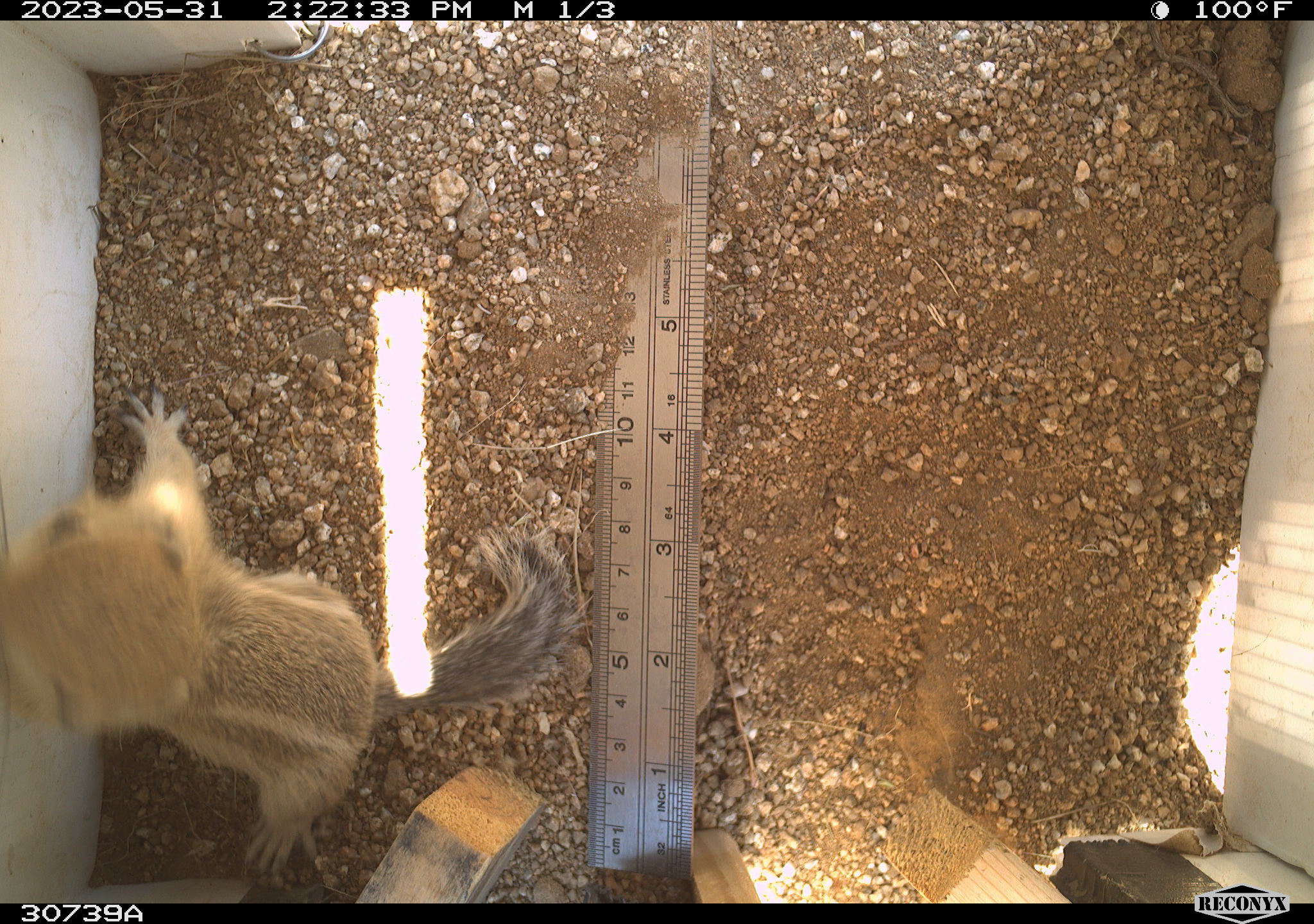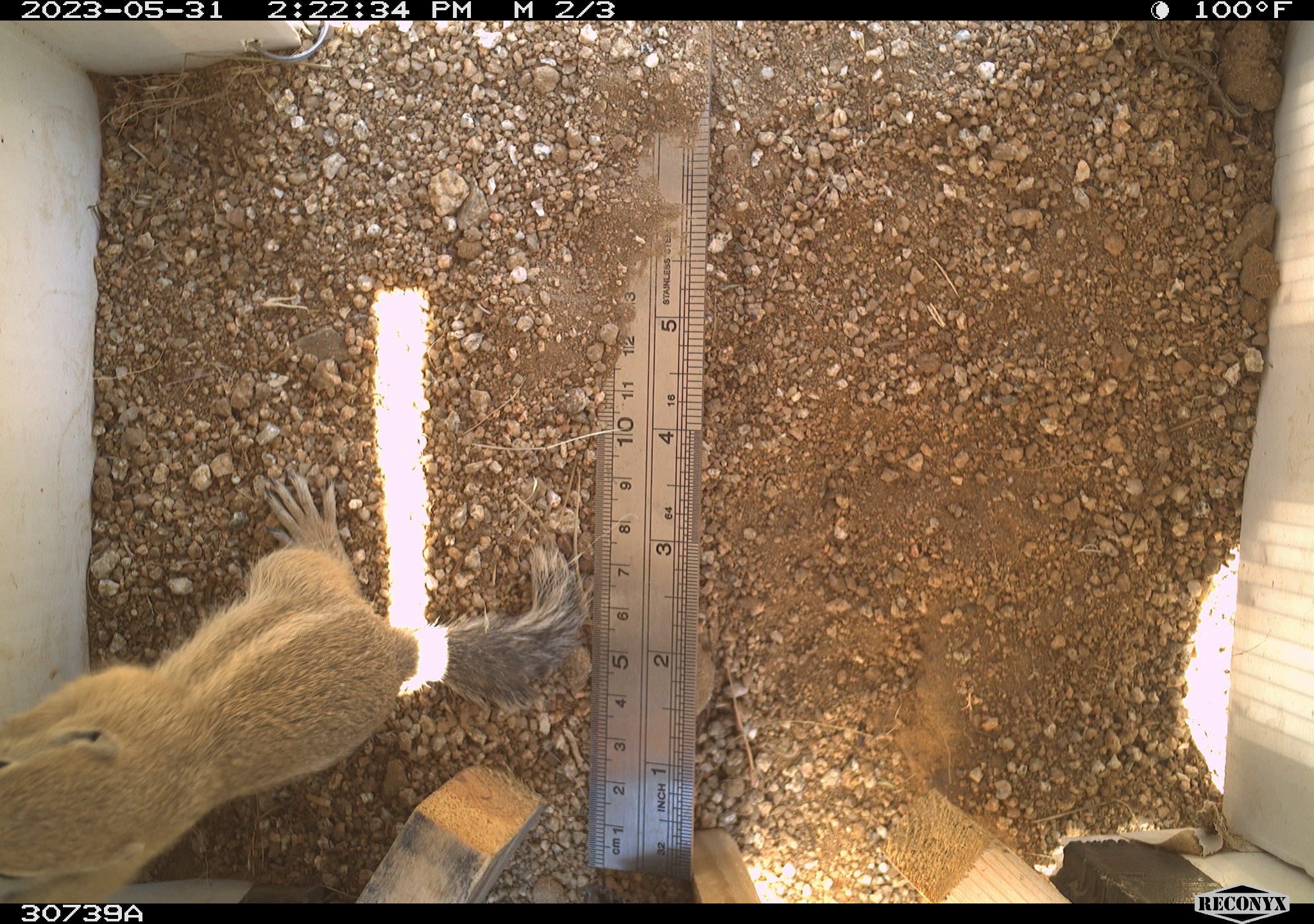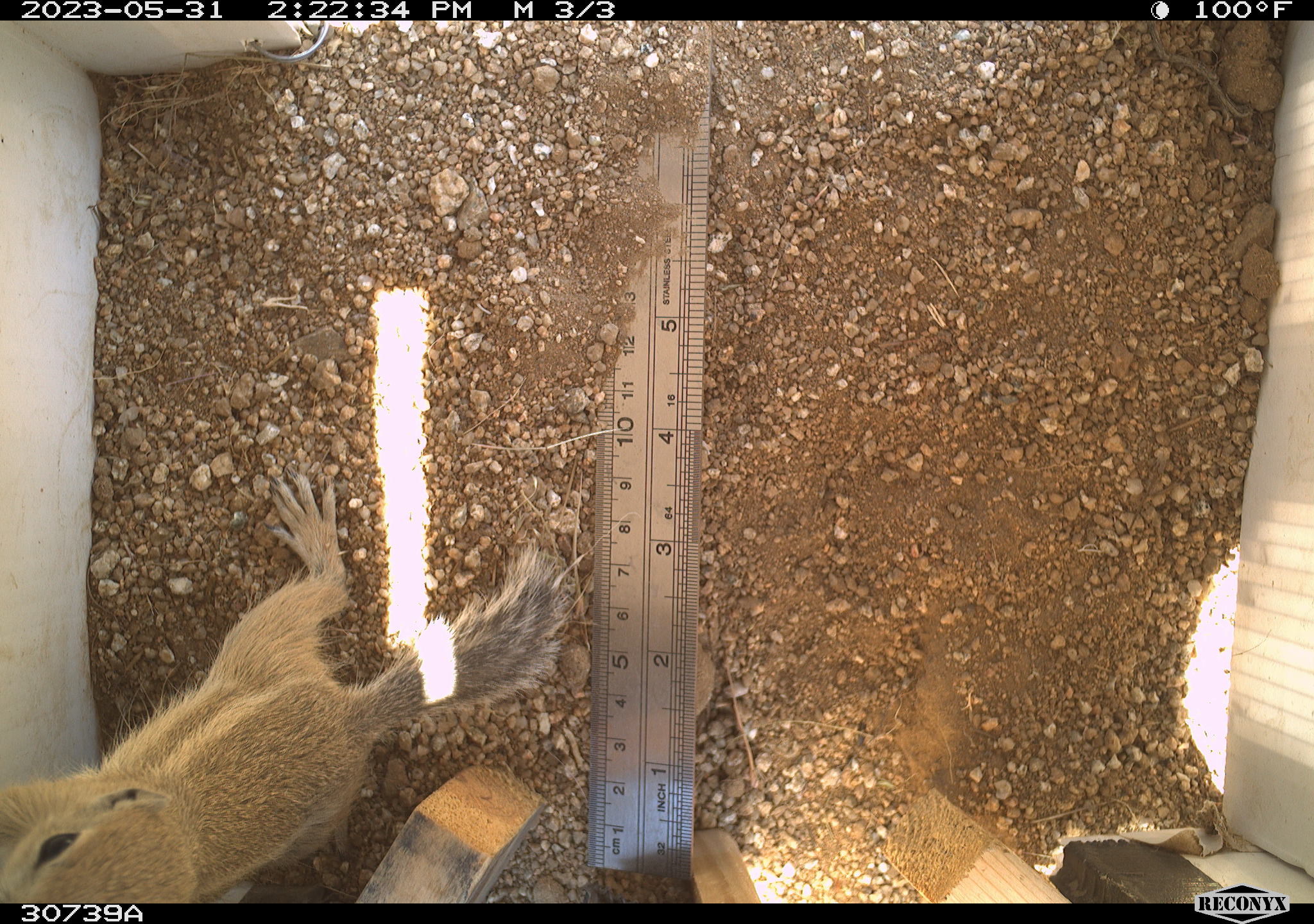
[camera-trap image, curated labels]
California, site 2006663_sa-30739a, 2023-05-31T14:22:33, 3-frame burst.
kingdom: Animalia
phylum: Chordata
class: Mammalia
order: Rodentia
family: Sciuridae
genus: Ammospermophilus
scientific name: Ammospermophilus leucurus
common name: white-tailed antelope squirrel